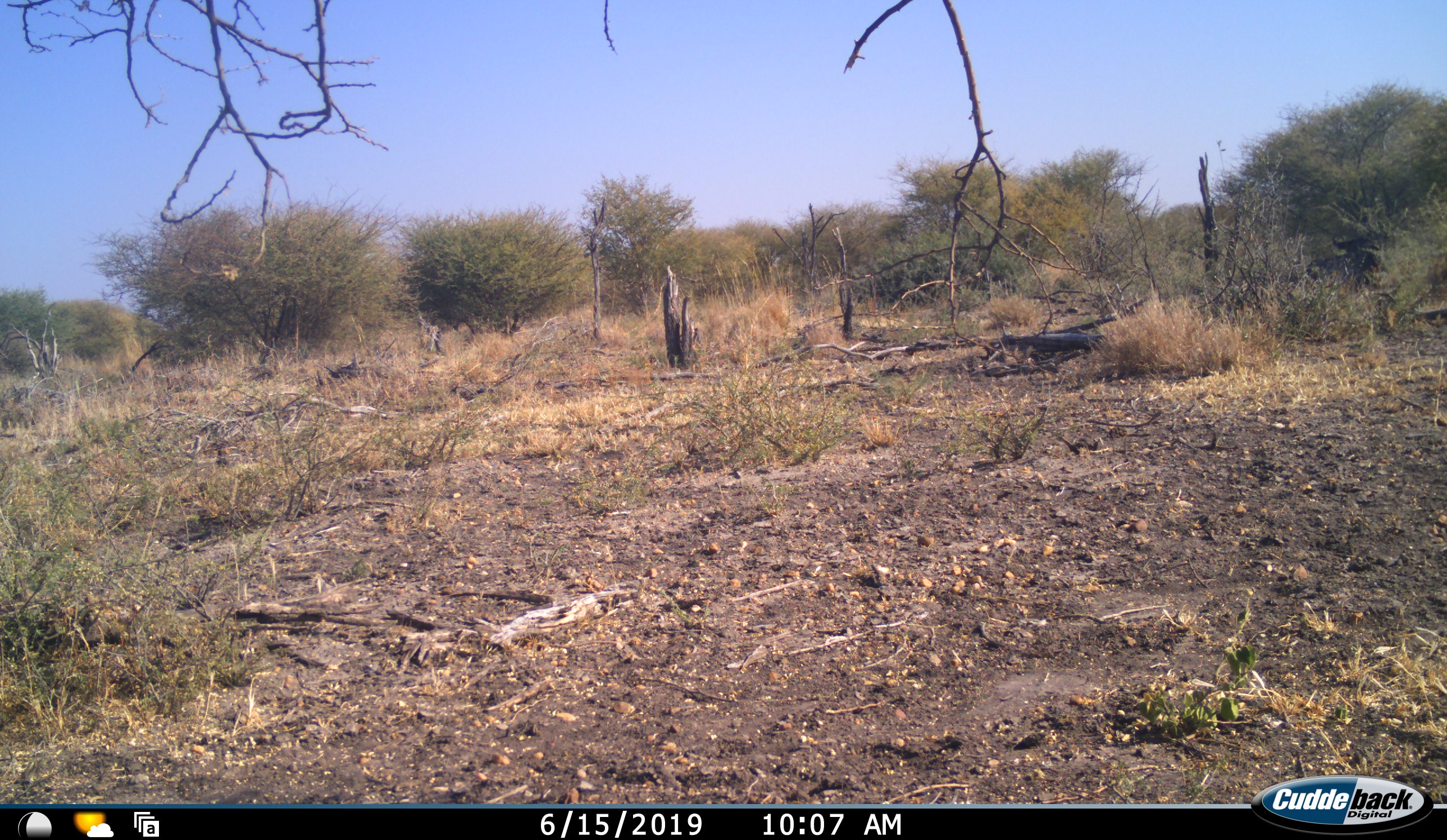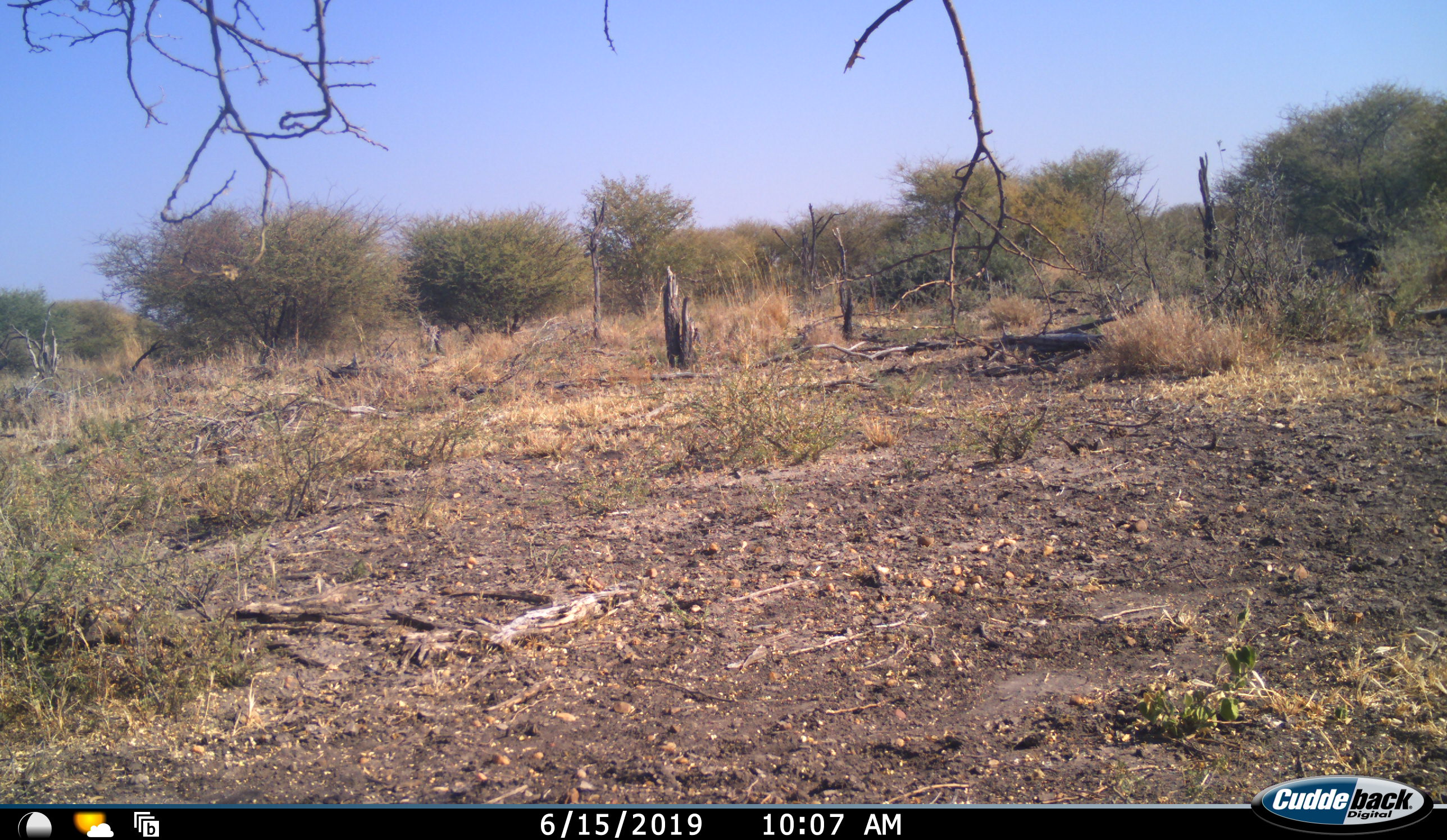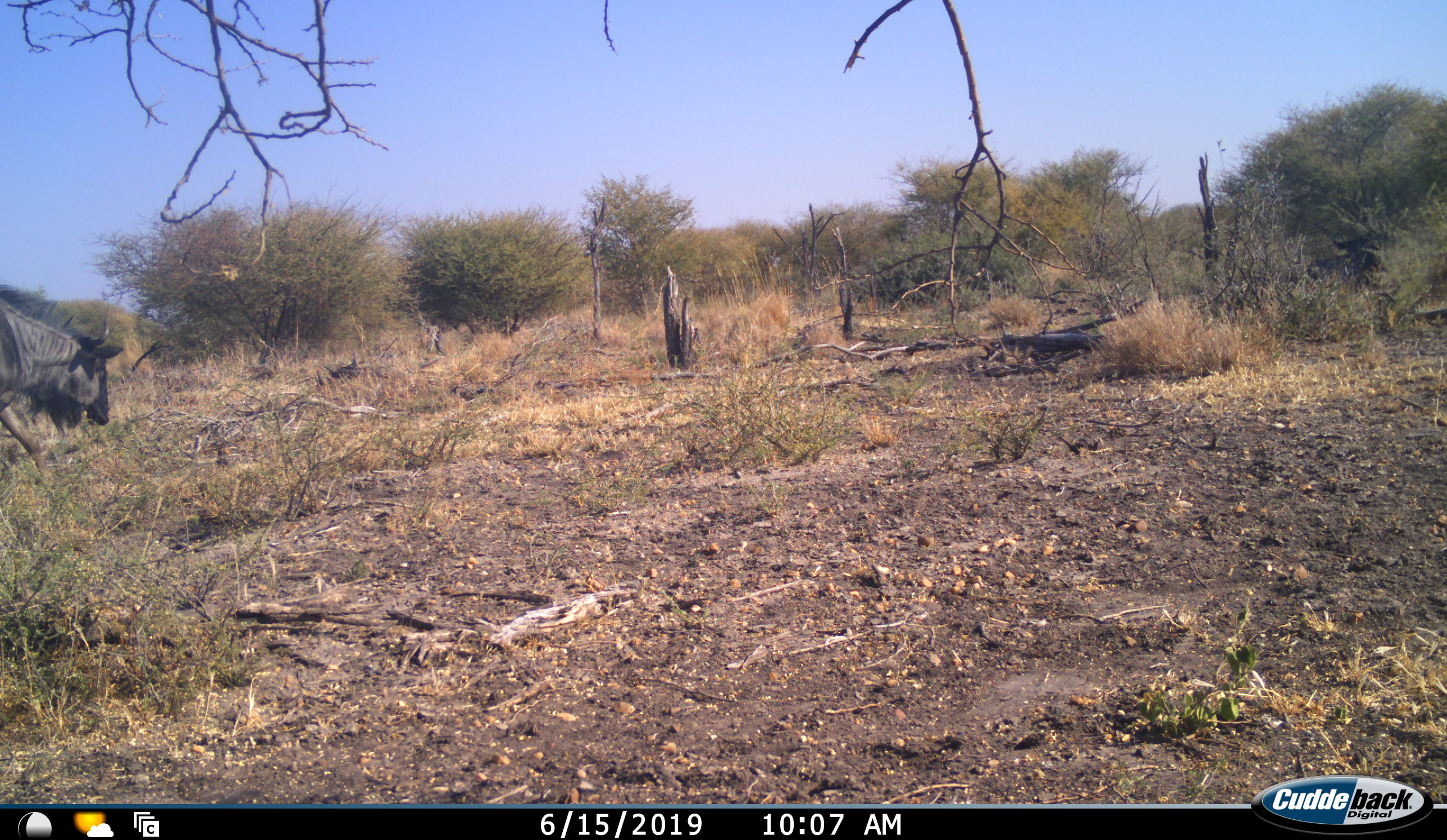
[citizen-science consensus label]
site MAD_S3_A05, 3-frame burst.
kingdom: Animalia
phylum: Chordata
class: Mammalia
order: Artiodactyla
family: Bovidae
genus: Connochaetes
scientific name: Connochaetes taurinus taurinus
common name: blue wildebeest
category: wildebeestblue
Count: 1.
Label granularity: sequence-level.